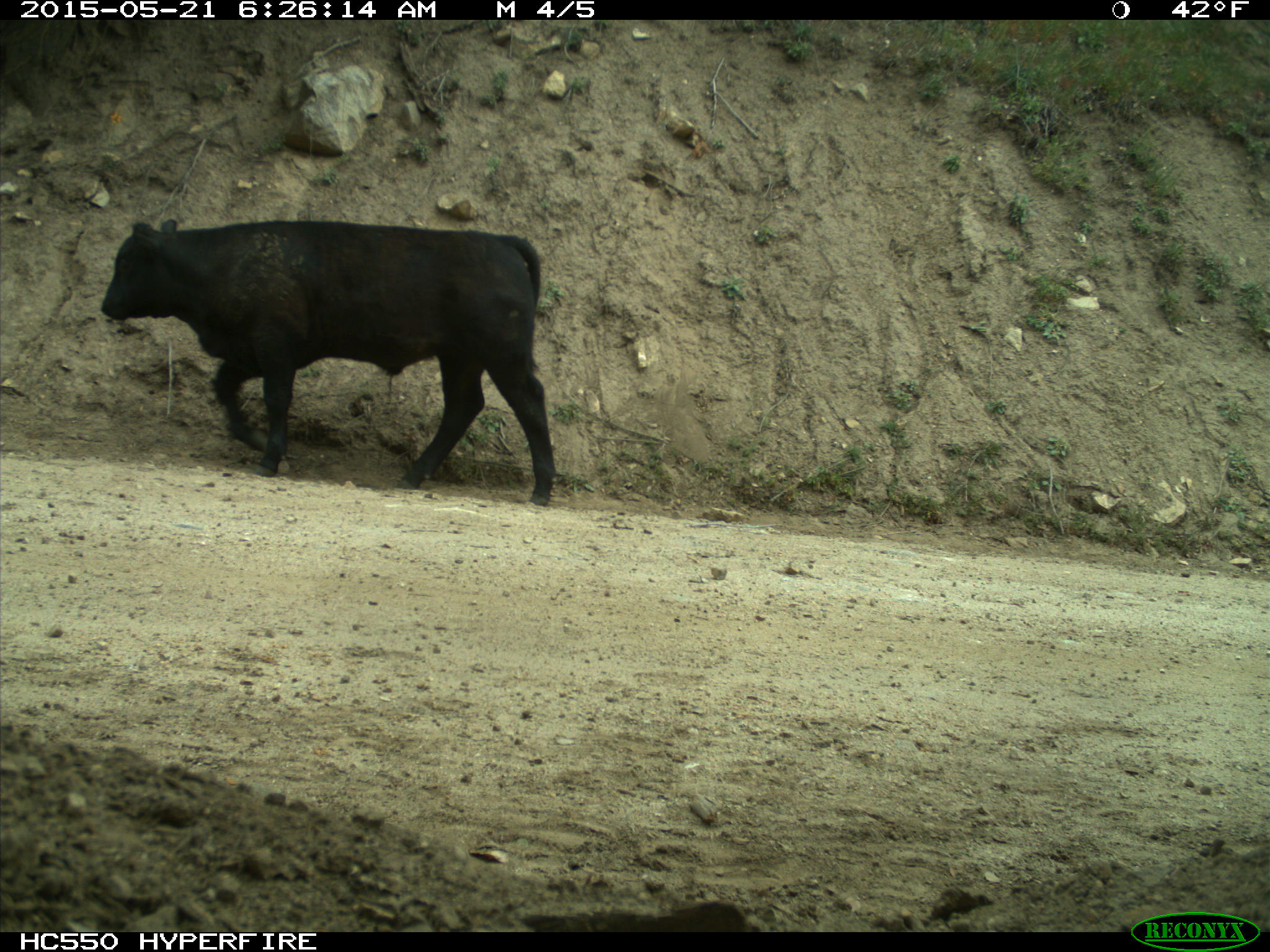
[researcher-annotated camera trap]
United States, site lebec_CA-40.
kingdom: Animalia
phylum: Chordata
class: Mammalia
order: Artiodactyla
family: Bovidae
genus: Bos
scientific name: Bos taurus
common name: domestic cow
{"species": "Bos taurus (domestic cow)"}